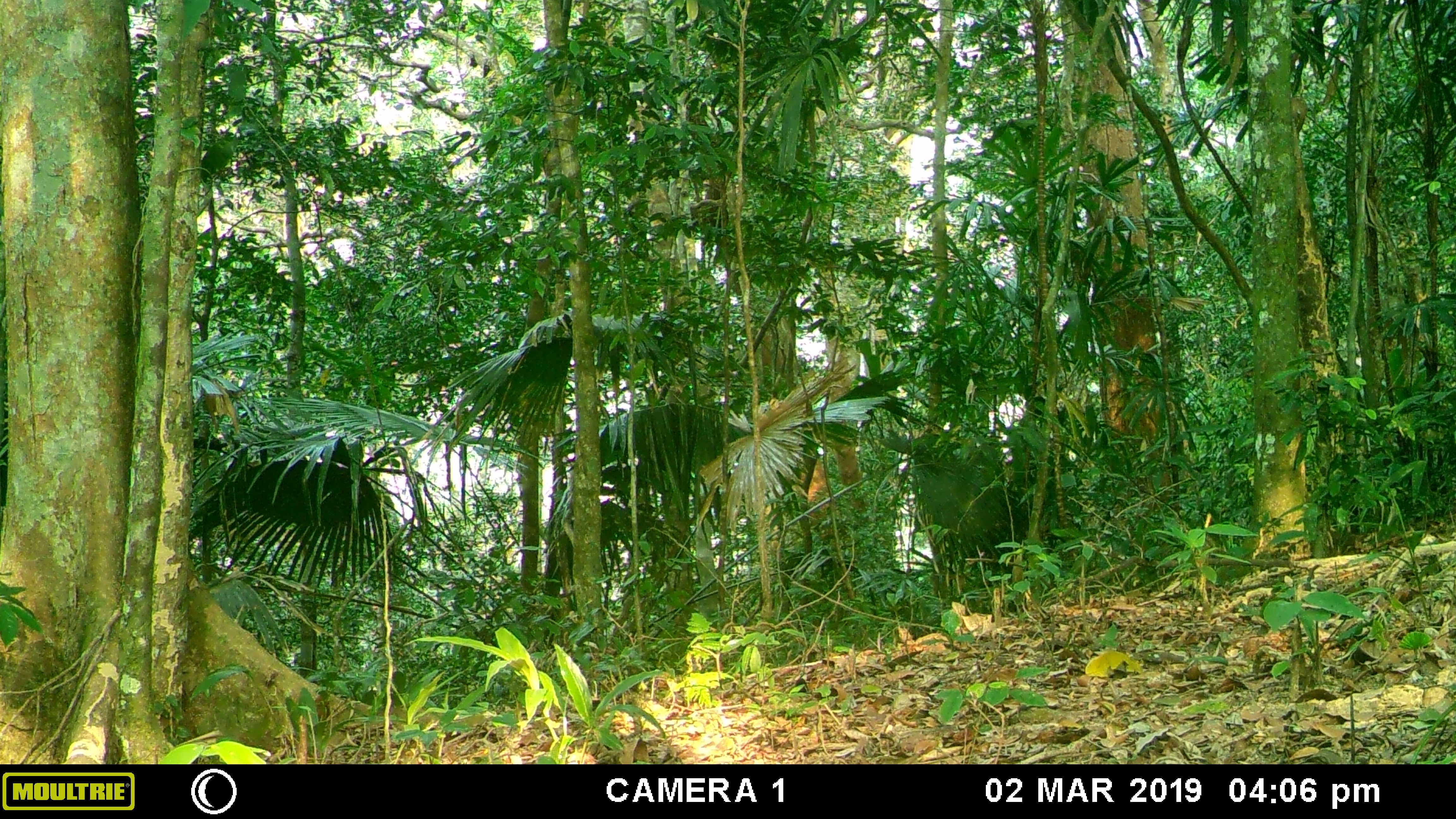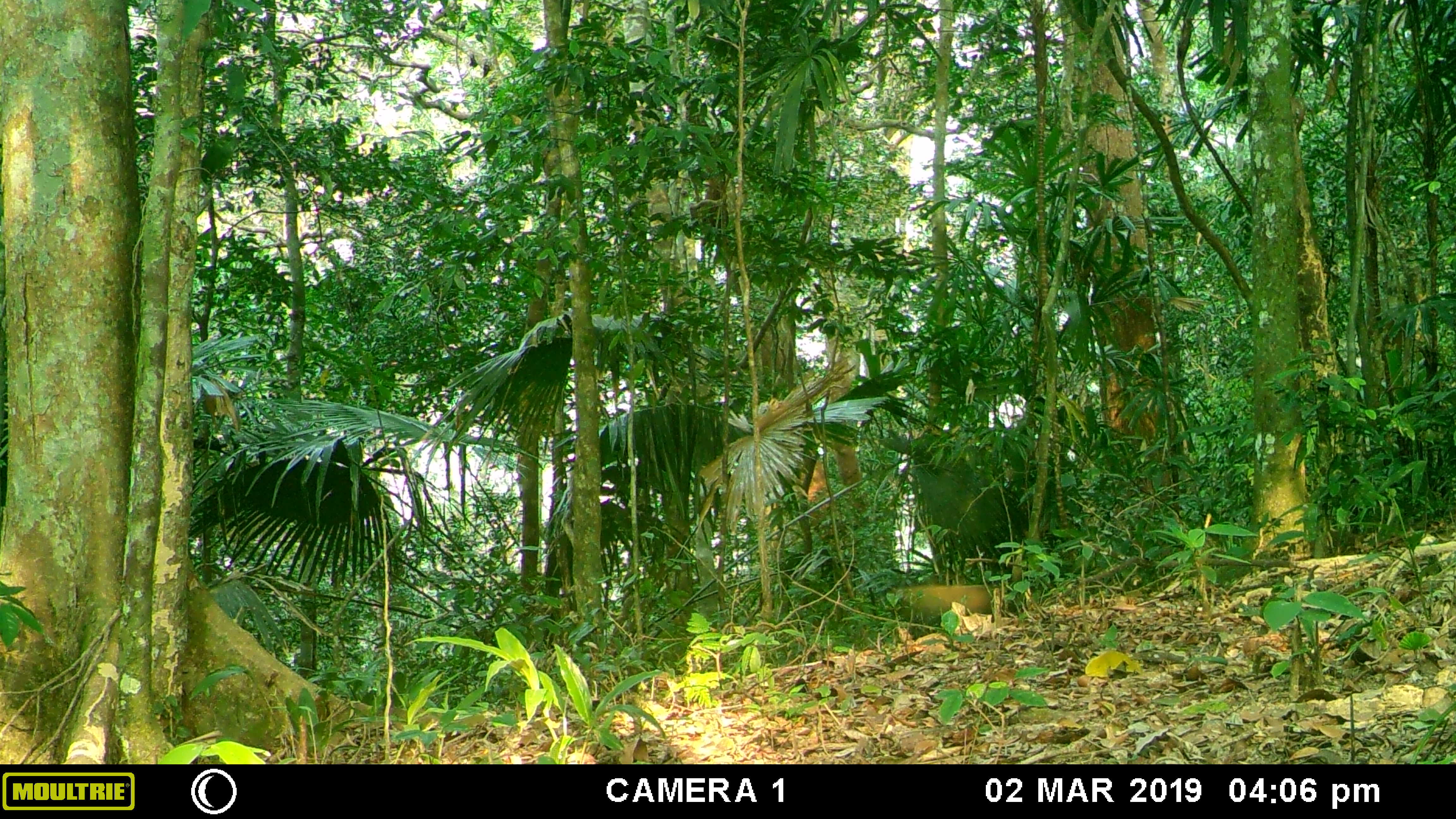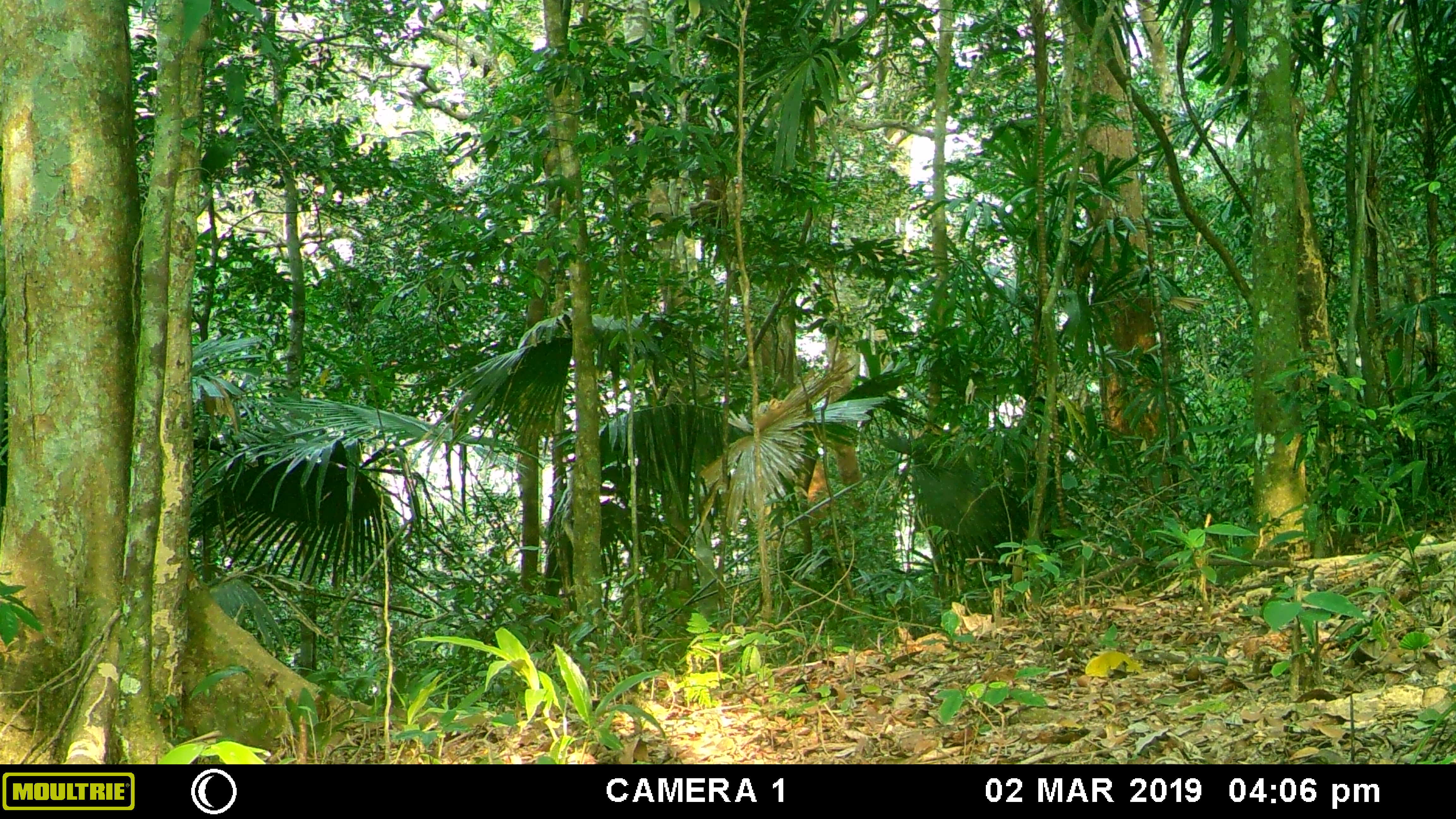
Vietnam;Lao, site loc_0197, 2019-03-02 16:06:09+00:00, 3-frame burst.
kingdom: Animalia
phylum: Chordata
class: Mammalia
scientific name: Mammalia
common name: mammal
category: unidentified small mammal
Unidentified small mammal (mammal) (Mammalia). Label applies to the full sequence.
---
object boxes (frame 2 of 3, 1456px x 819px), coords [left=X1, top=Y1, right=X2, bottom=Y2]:
unidentified small mammal: [left=897, top=584, right=994, bottom=634]